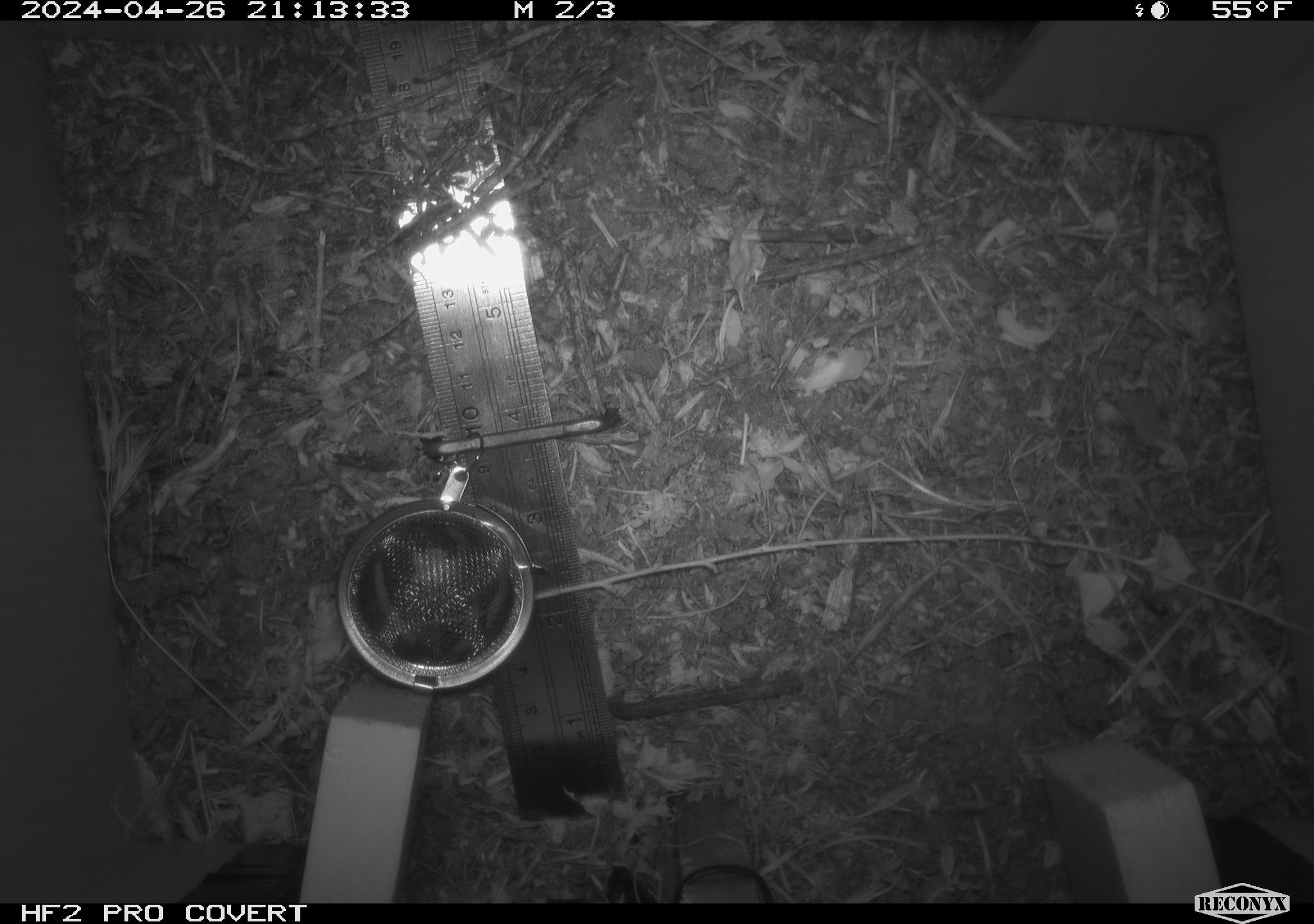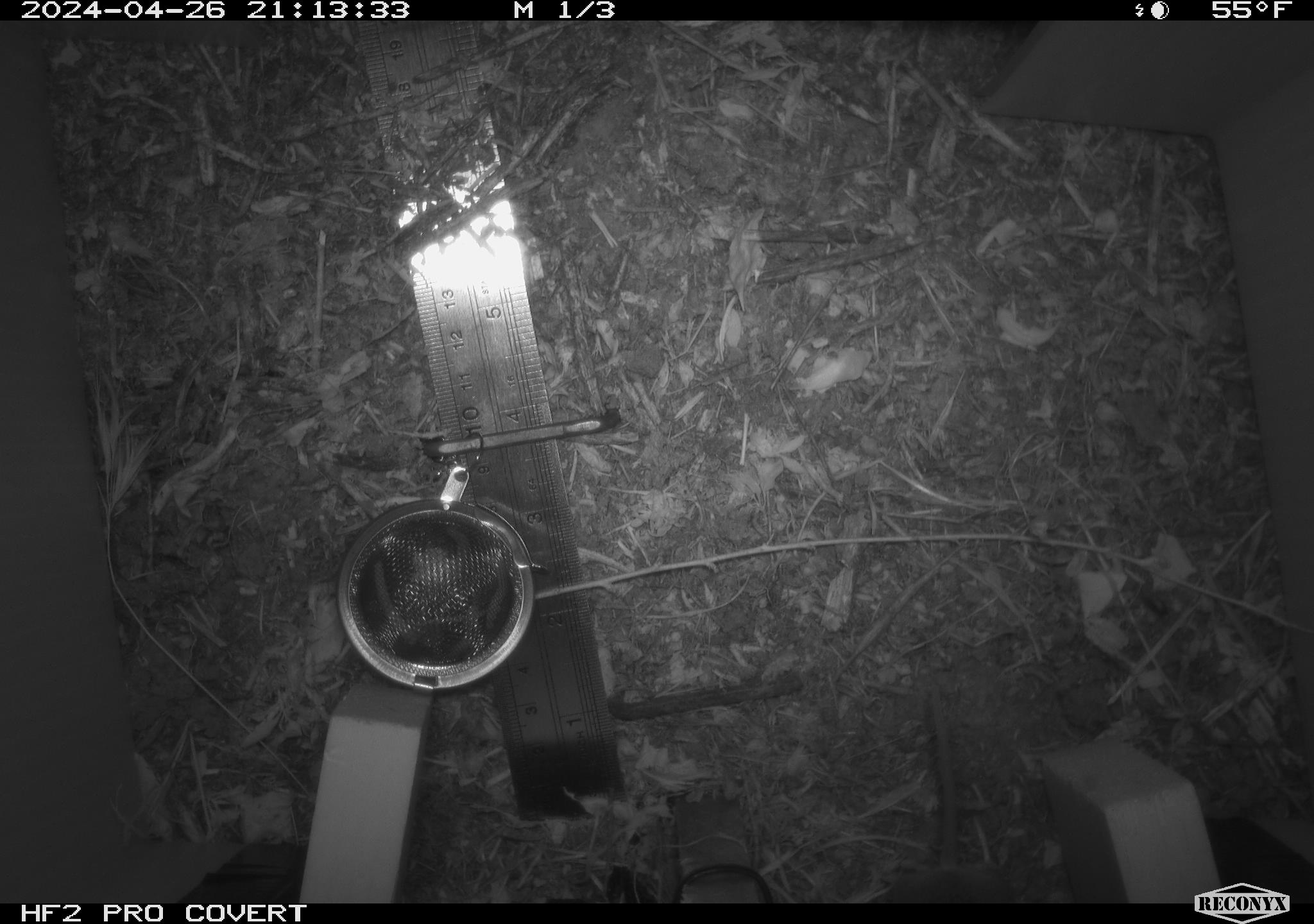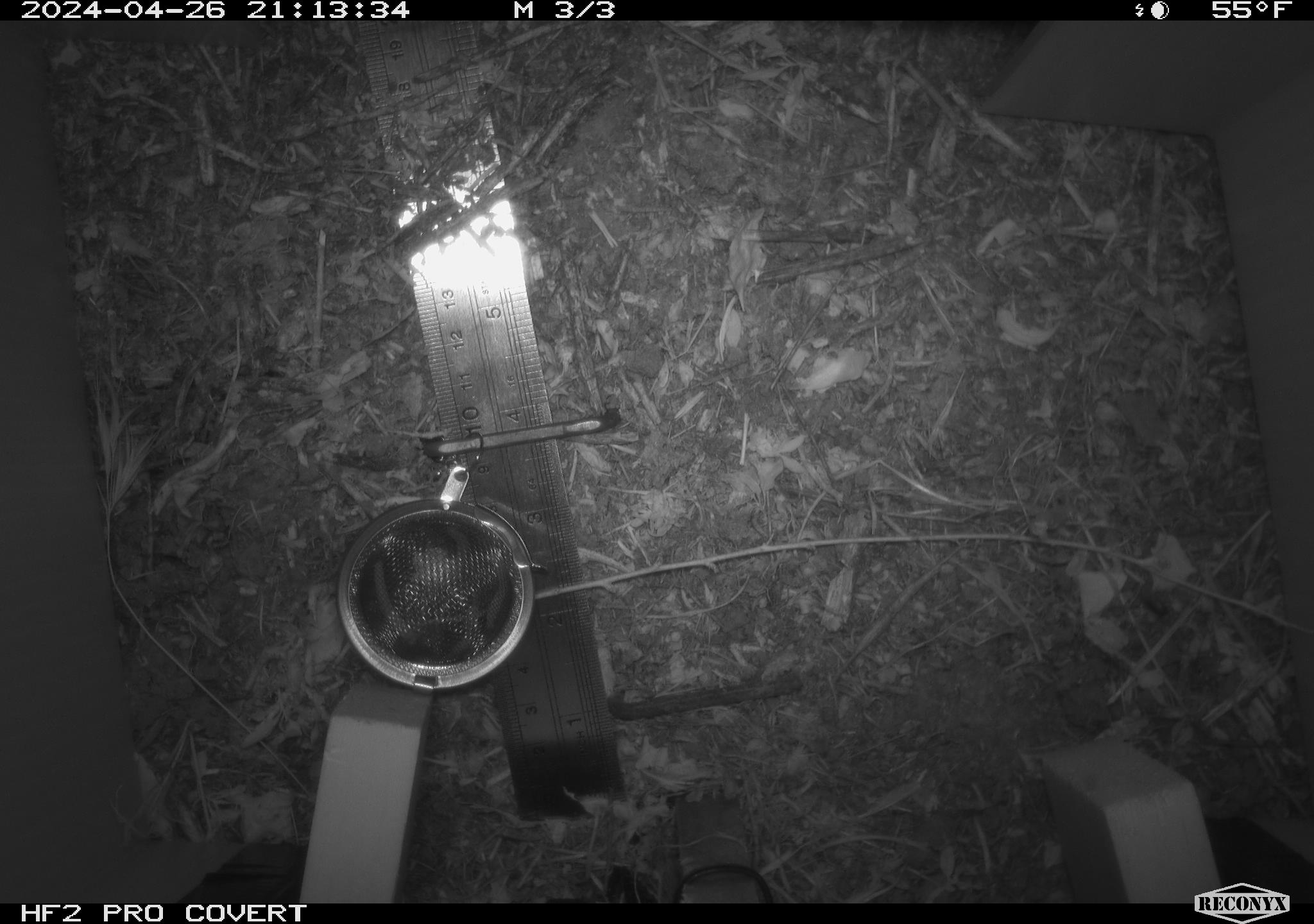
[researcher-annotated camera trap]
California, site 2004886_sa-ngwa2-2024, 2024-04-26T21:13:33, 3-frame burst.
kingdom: Animalia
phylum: Chordata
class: Mammalia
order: Rodentia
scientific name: Rodentia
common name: mouse species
Mouse species (Rodentia).